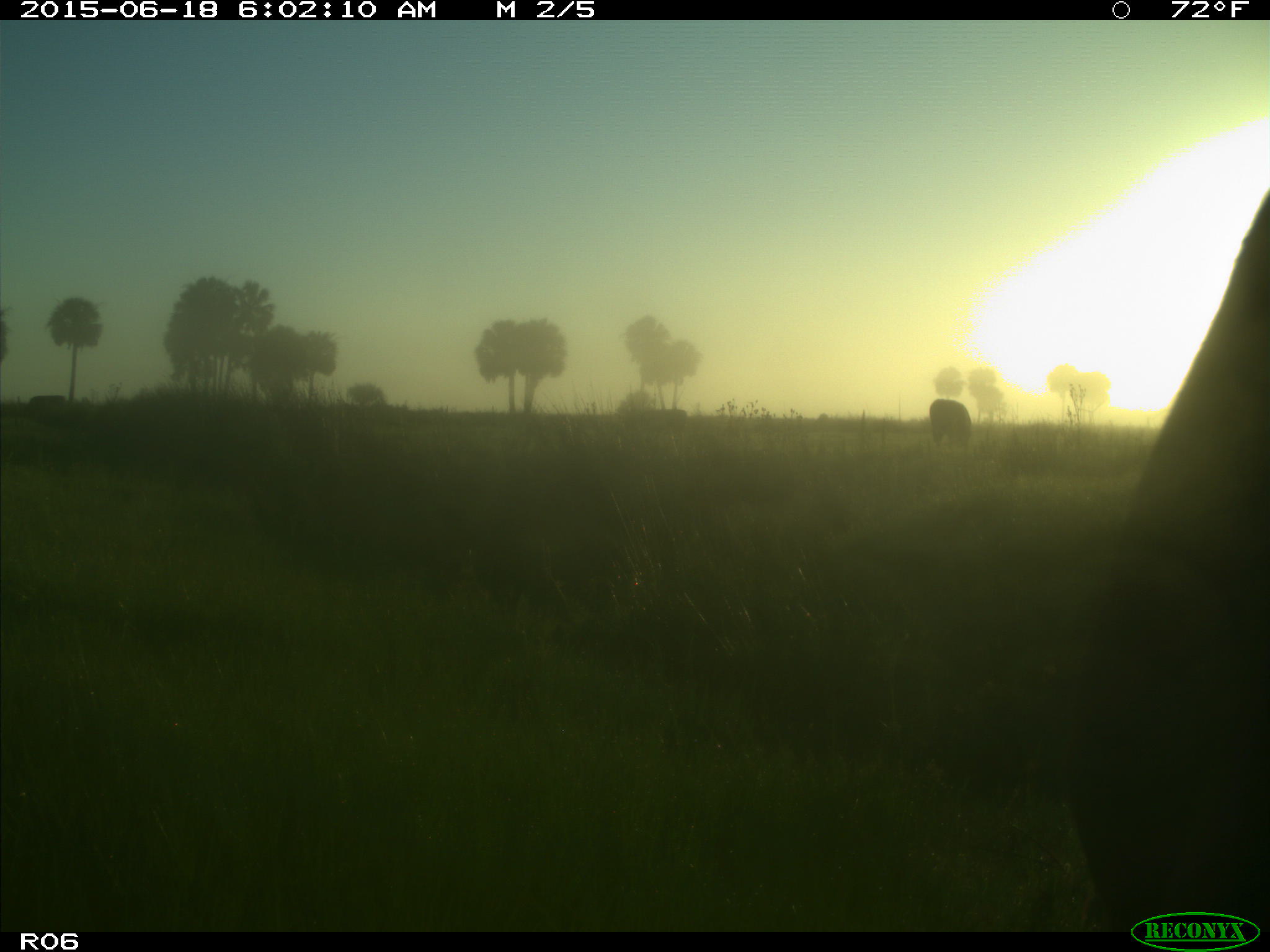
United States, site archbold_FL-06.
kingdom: Animalia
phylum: Chordata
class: Mammalia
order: Artiodactyla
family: Bovidae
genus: Bos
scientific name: Bos taurus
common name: domestic cow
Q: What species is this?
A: Bos taurus (domestic cow).